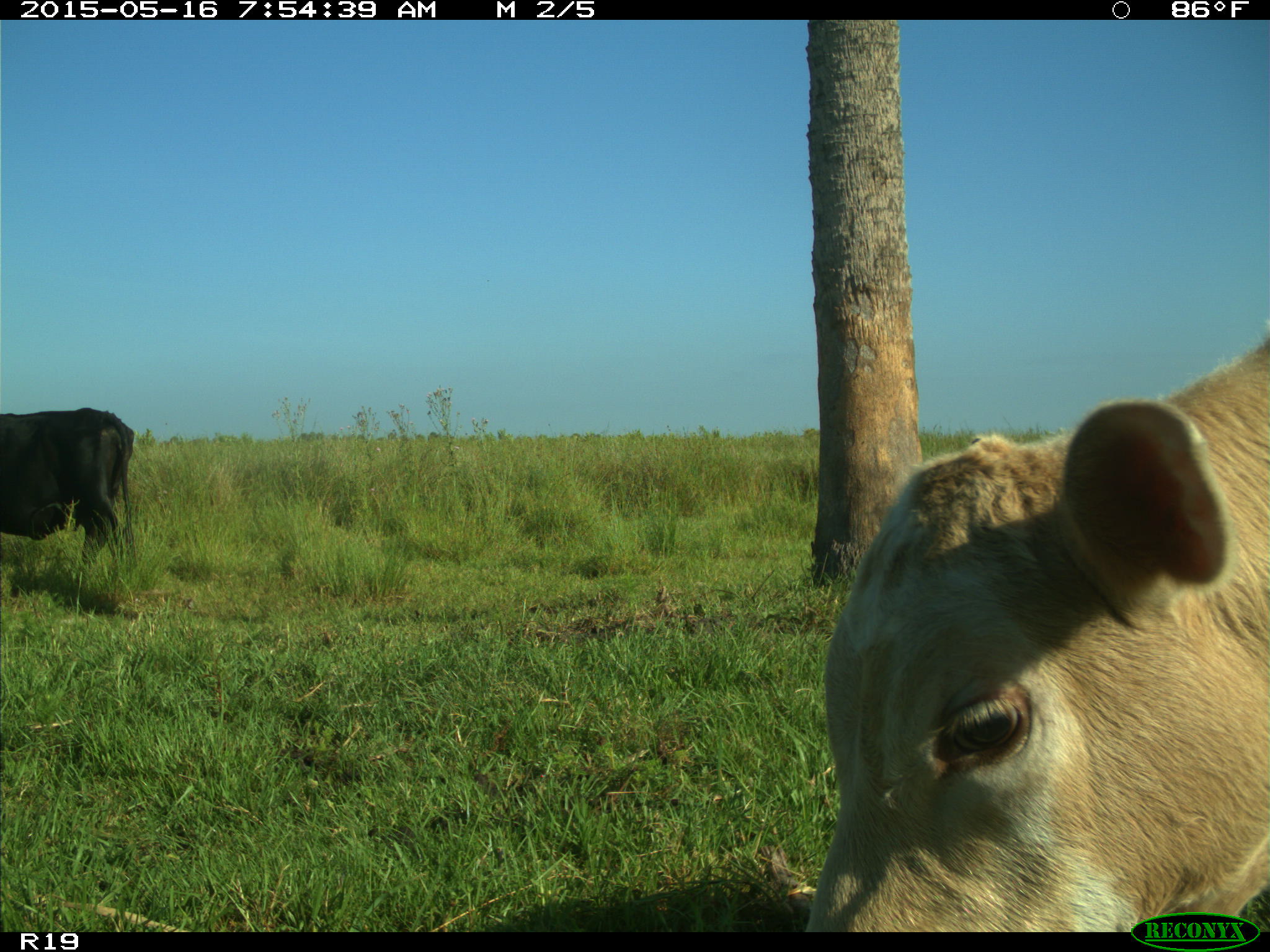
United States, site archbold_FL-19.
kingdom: Animalia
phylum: Chordata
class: Mammalia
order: Artiodactyla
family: Bovidae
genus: Bos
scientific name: Bos taurus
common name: domestic cow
Bos taurus (domestic cow).